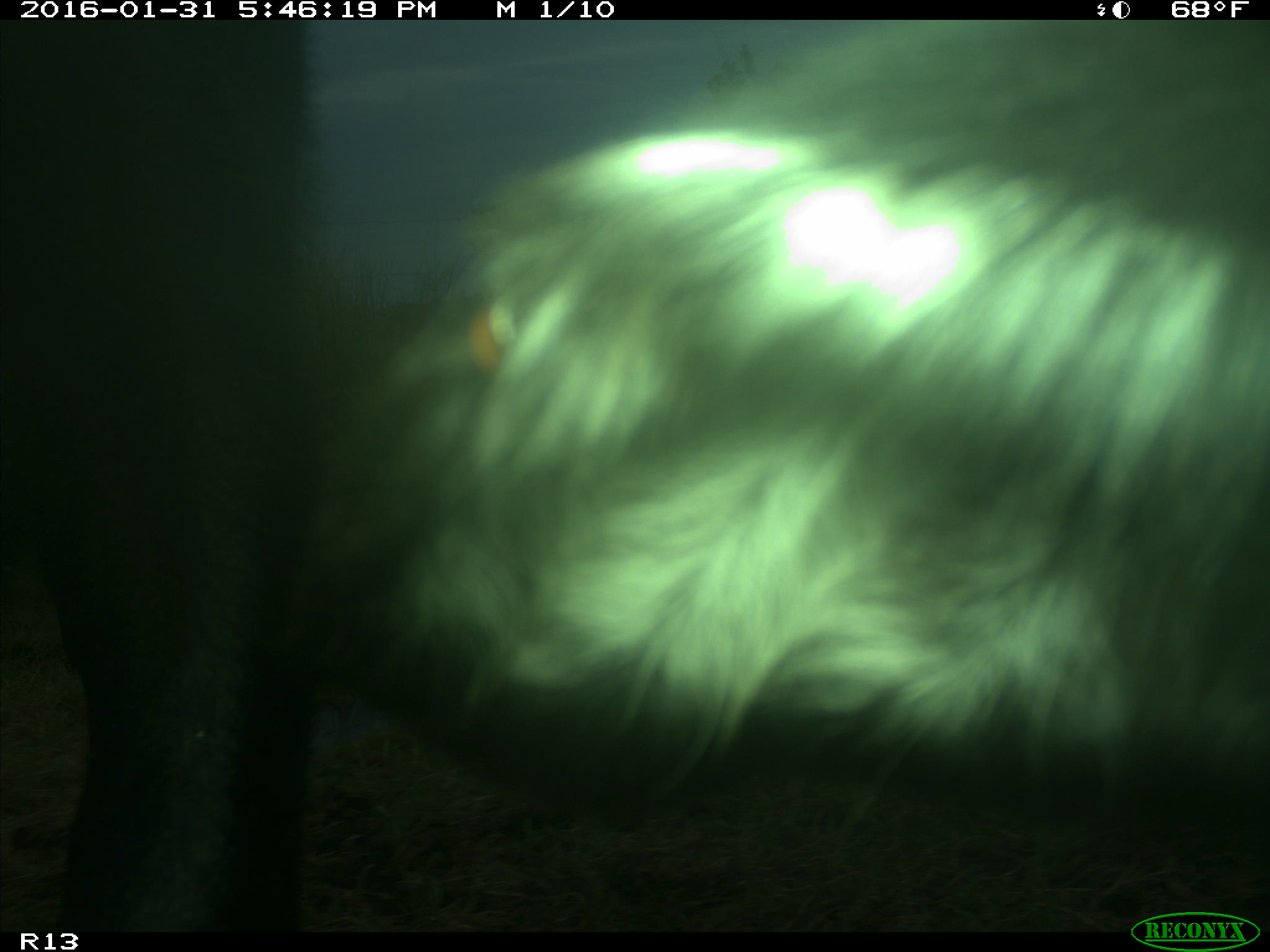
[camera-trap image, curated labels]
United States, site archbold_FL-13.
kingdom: Animalia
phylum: Chordata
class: Mammalia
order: Artiodactyla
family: Bovidae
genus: Bos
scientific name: Bos taurus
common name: domestic cow